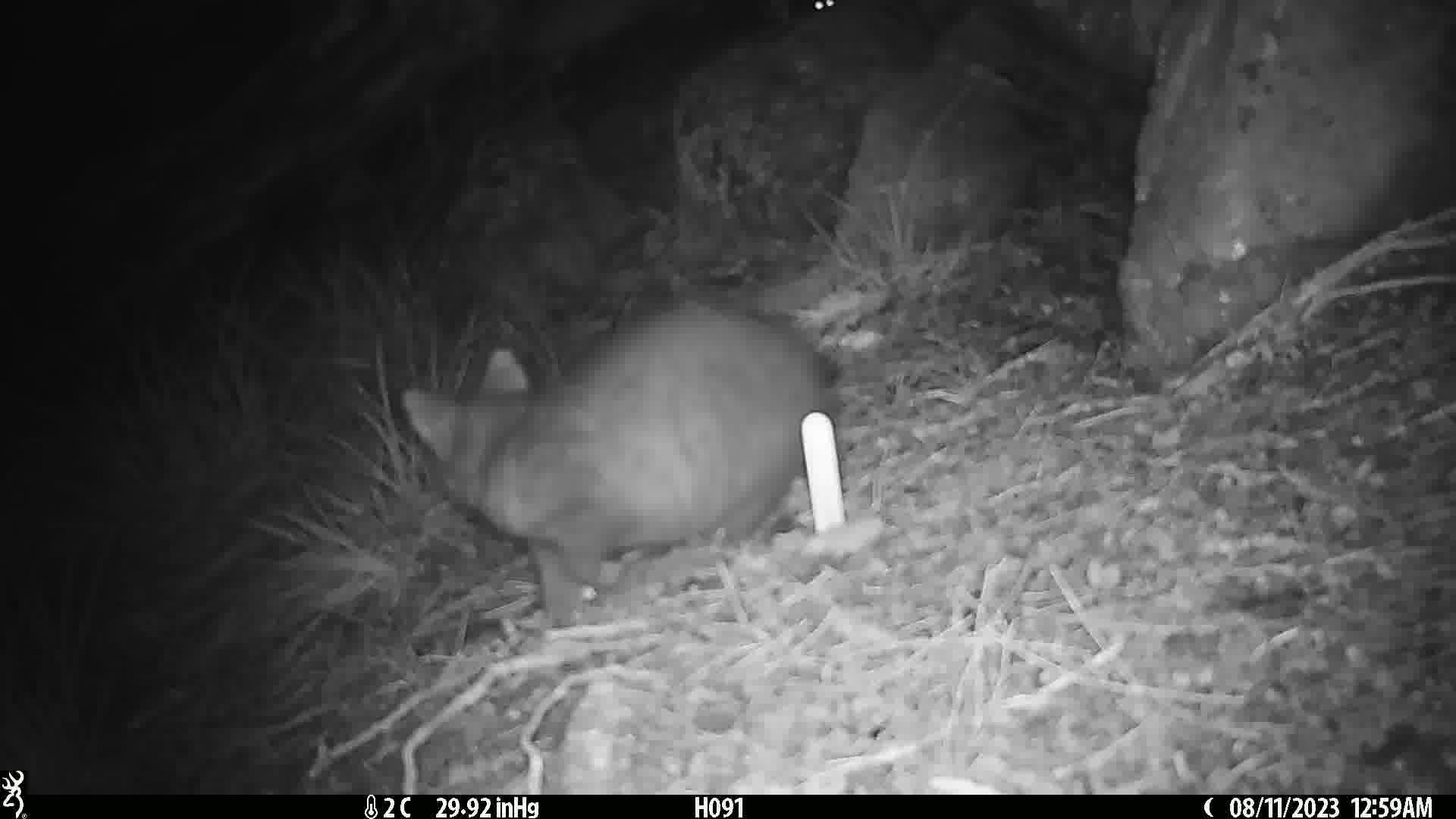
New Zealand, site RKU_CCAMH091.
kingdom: Animalia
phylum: Chordata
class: Mammalia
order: Diprotodontia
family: Phalangeridae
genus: Trichosurus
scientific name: Trichosurus vulpecula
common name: common brushtail possum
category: possum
Possum (common brushtail possum) (Trichosurus vulpecula).